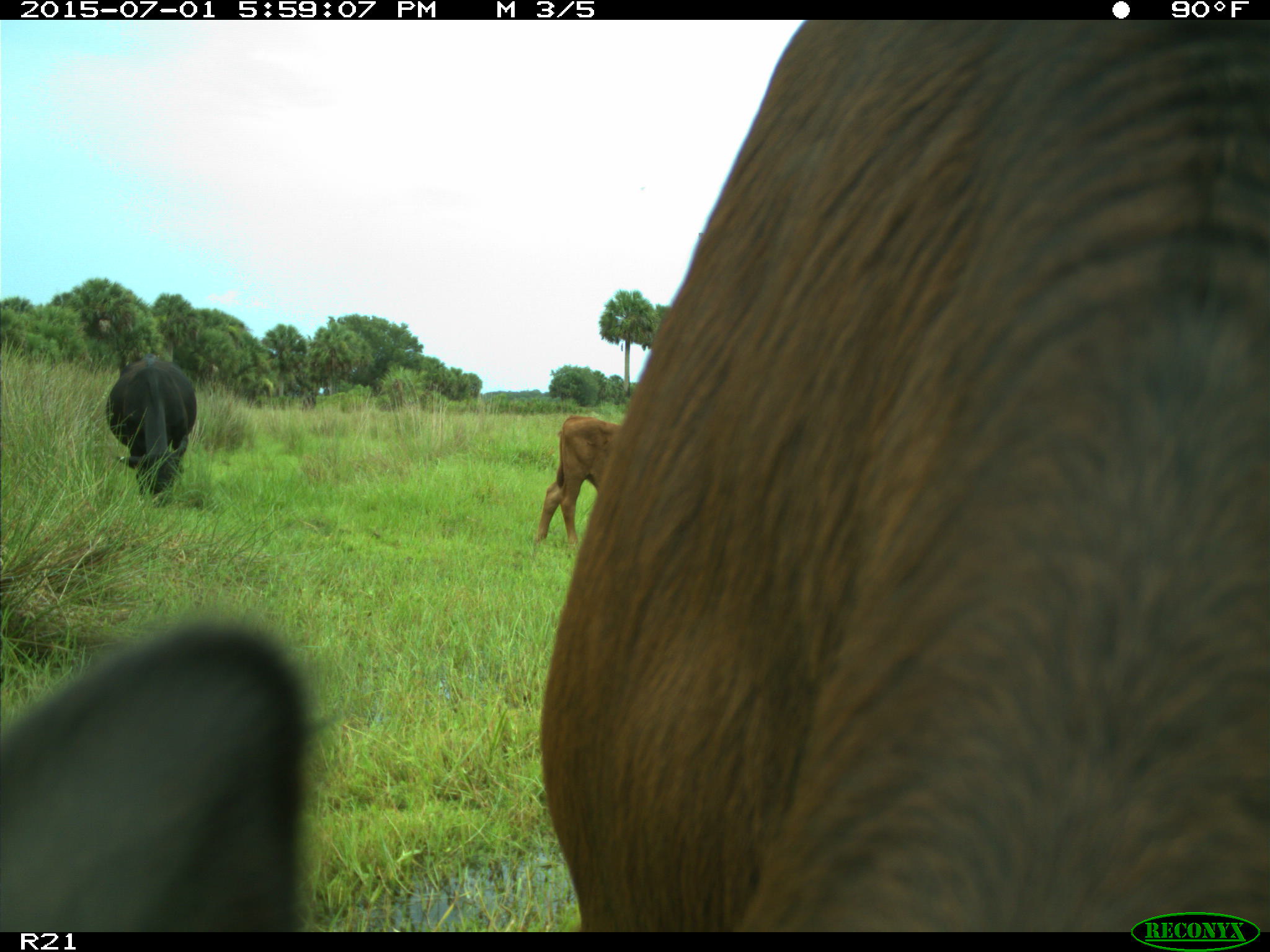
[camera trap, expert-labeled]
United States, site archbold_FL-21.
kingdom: Animalia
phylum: Chordata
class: Mammalia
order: Artiodactyla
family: Bovidae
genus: Bos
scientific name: Bos taurus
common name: domestic cow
Bos taurus (domestic cow).